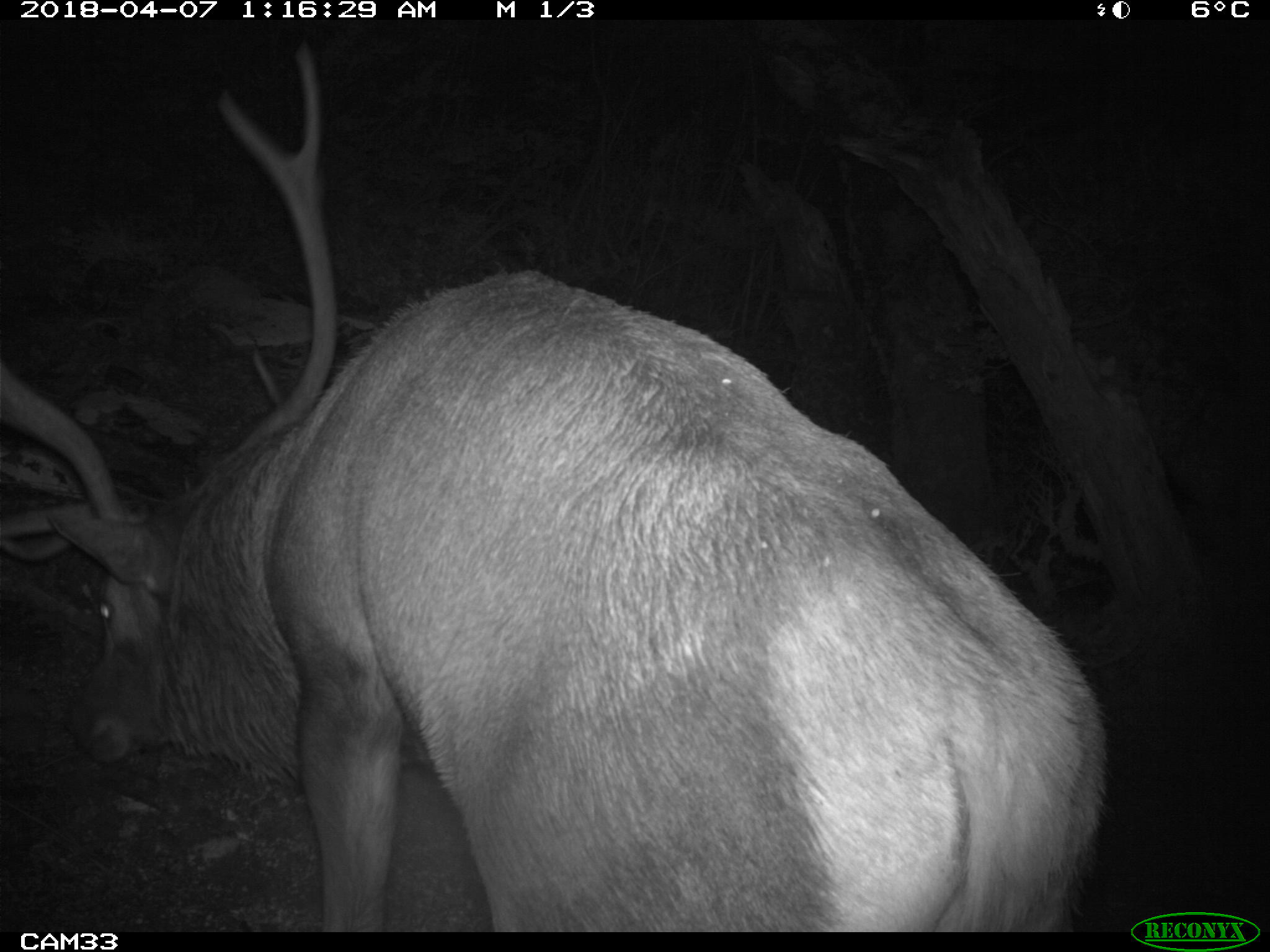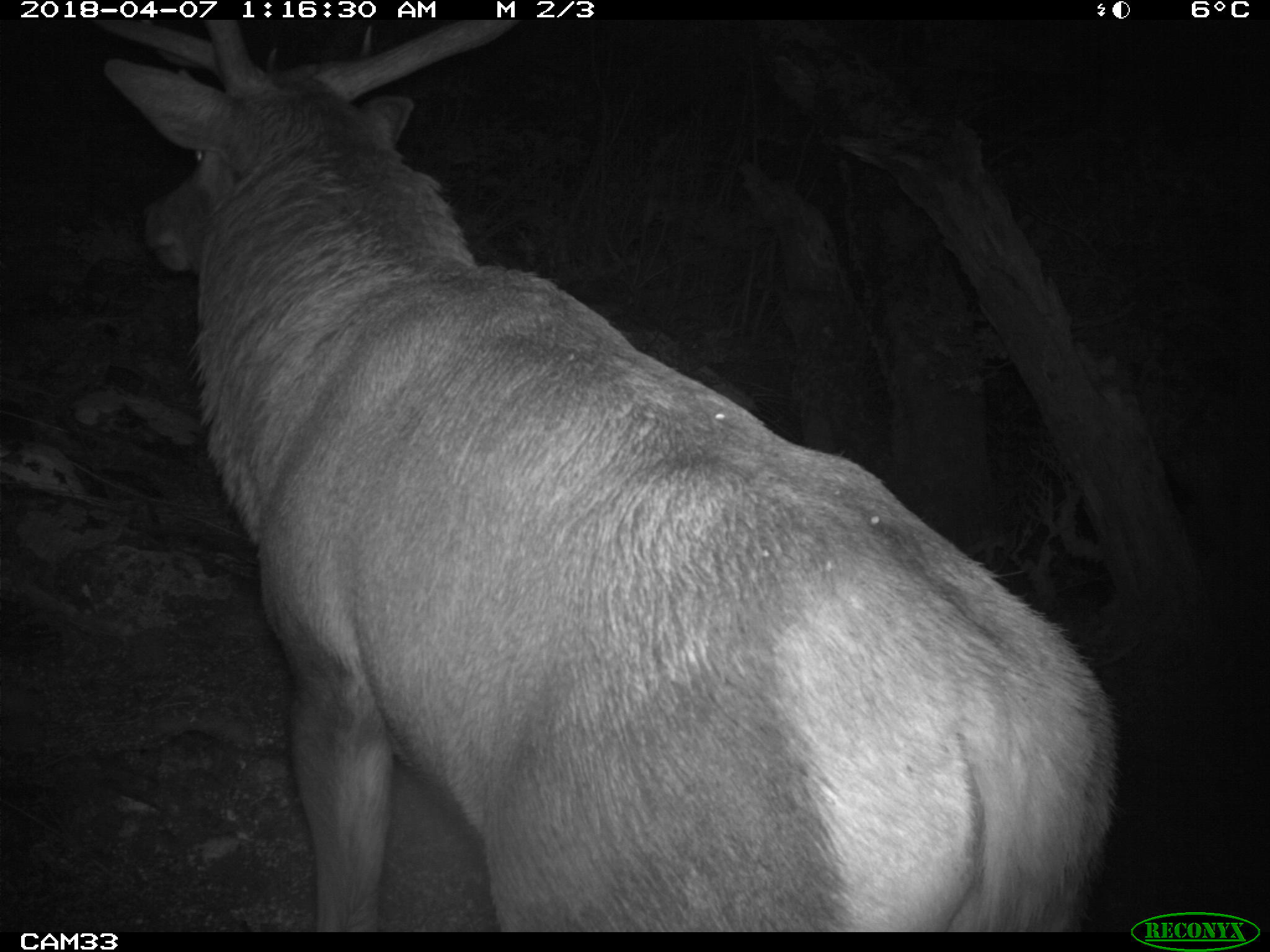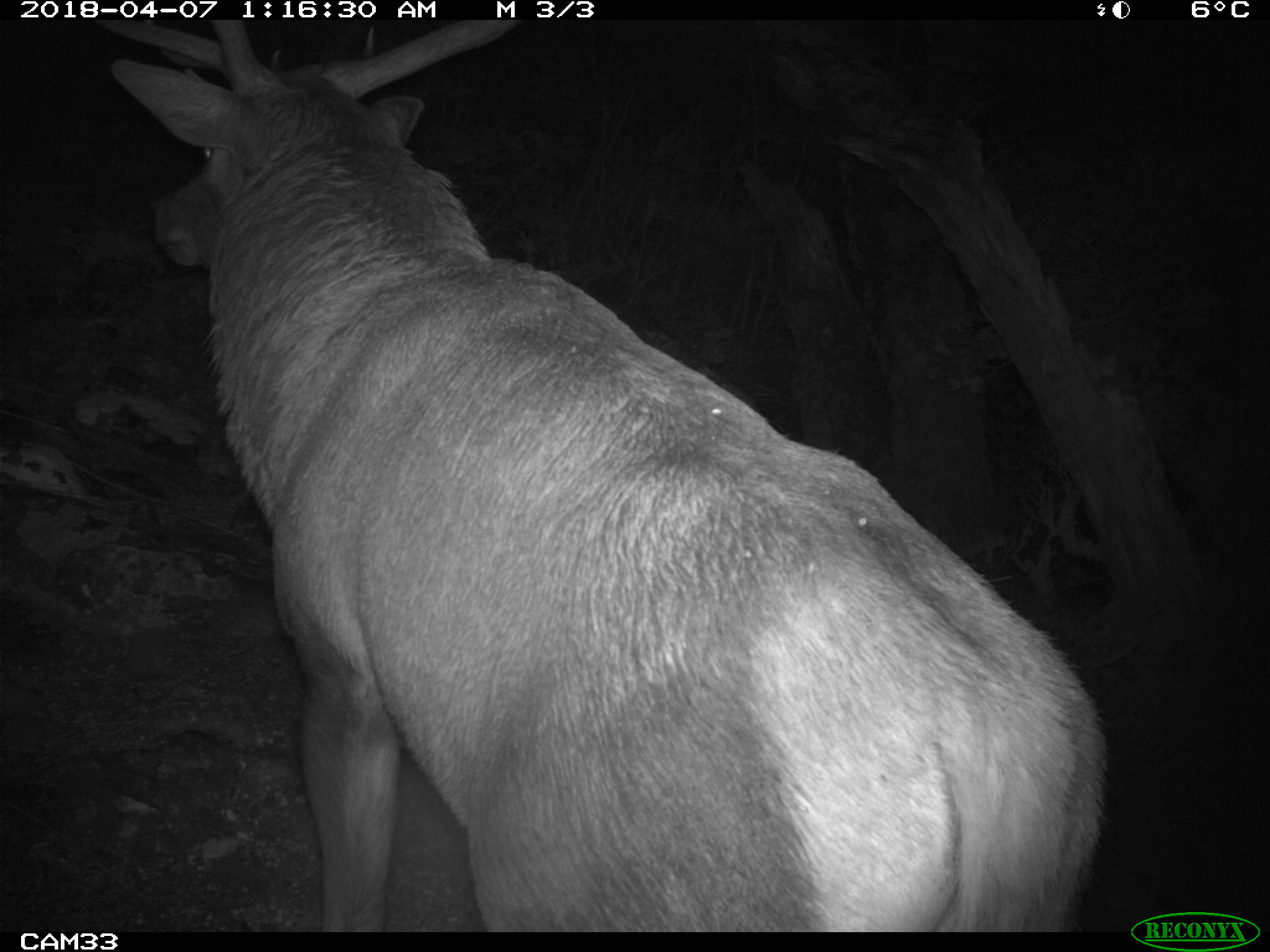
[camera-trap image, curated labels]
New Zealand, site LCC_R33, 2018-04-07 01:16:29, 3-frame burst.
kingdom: Animalia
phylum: Chordata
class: Mammalia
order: Artiodactyla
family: Cervidae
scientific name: Cervidae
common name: deer